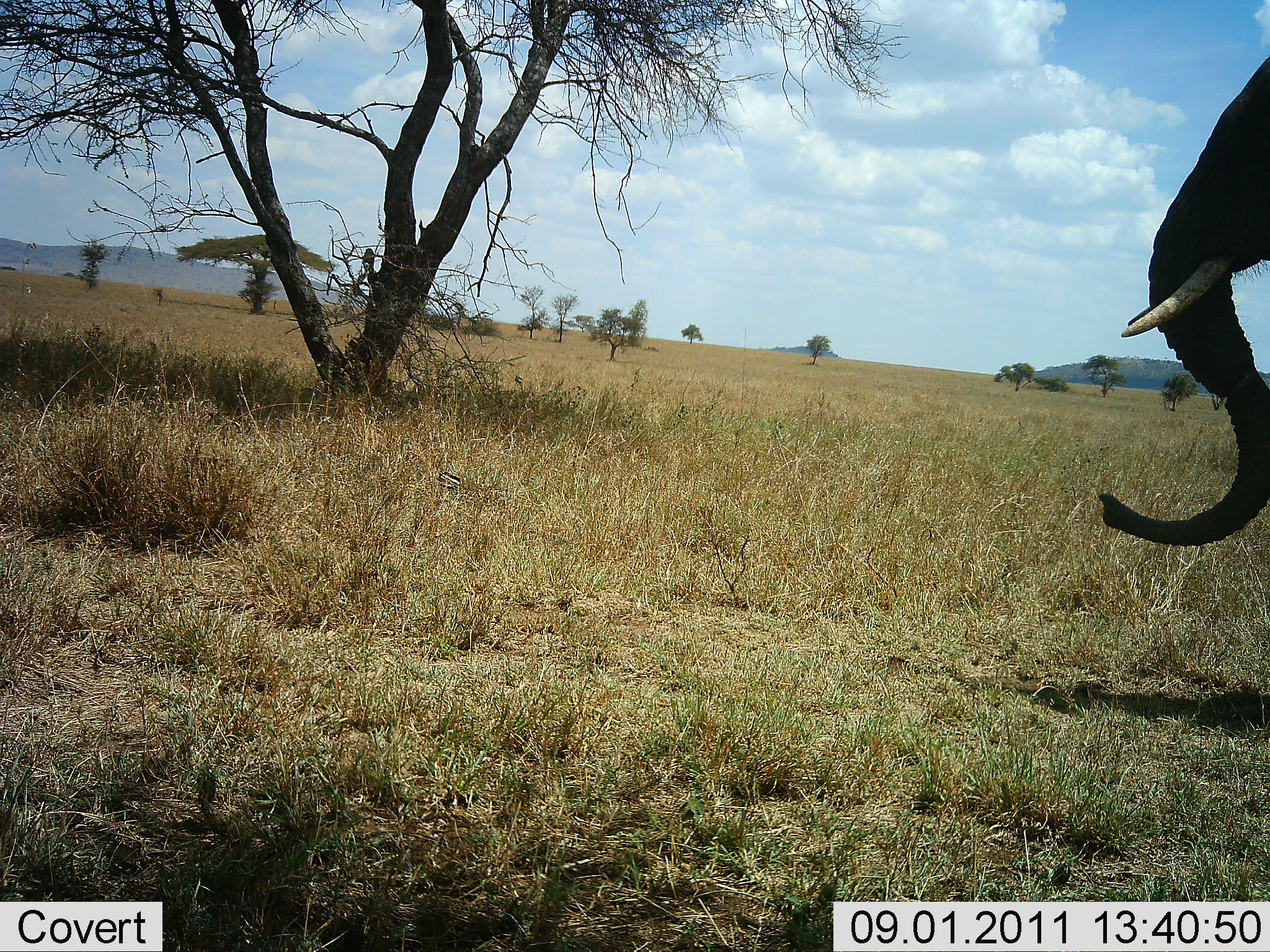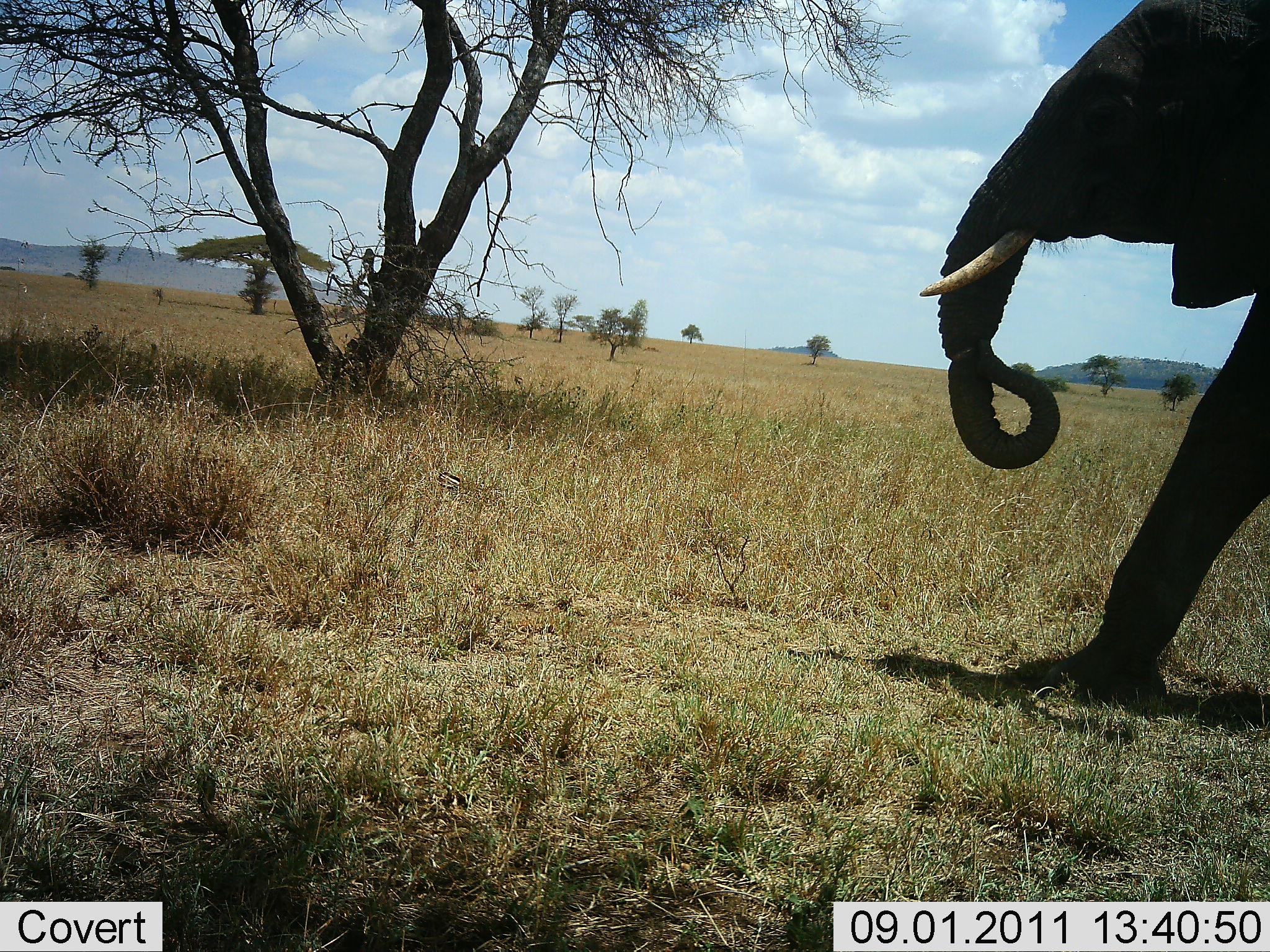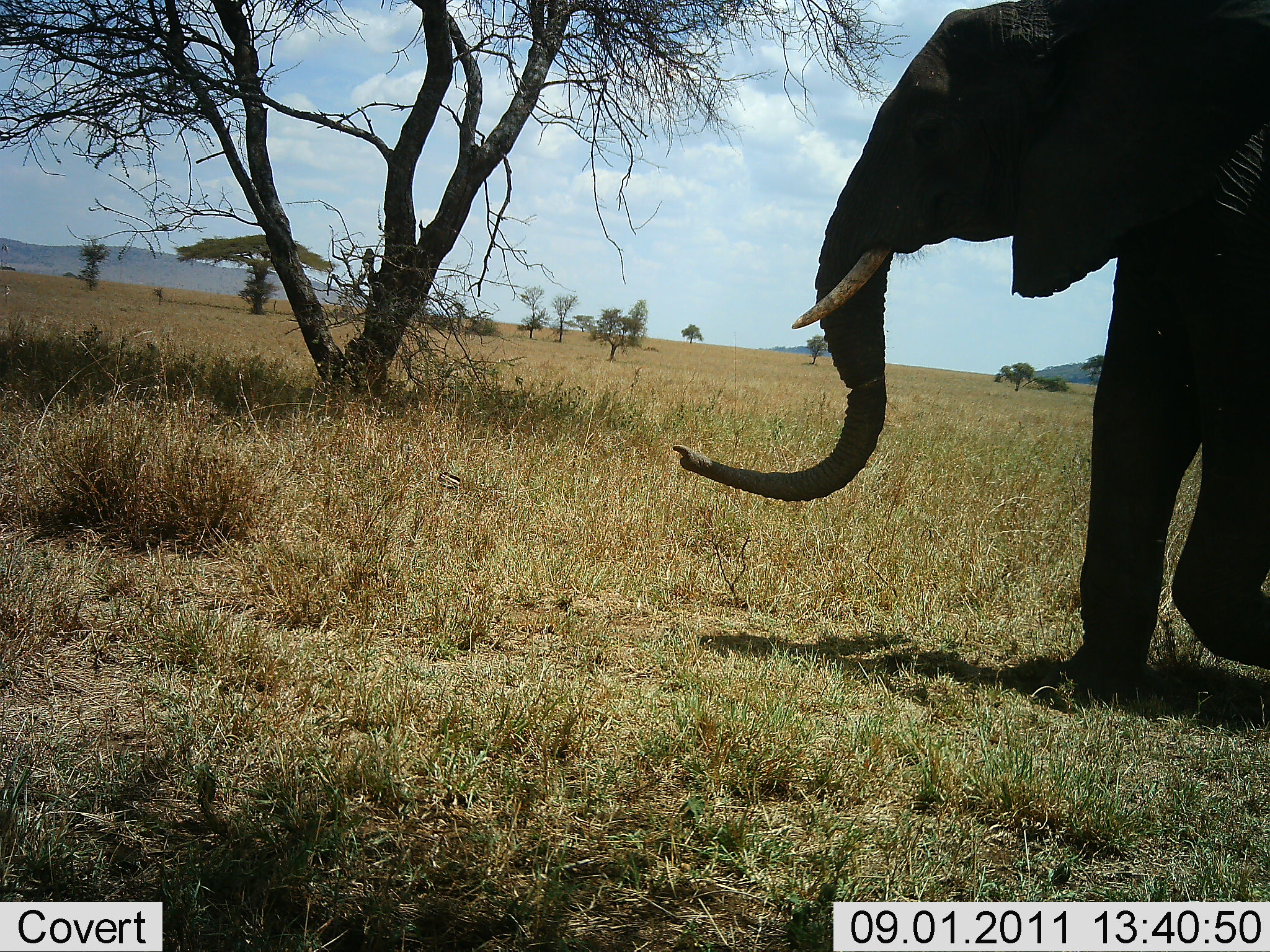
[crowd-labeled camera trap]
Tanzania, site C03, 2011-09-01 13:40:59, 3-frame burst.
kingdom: Animalia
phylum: Chordata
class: Mammalia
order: Proboscidea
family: Elephantidae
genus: Loxodonta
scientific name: Loxodonta africana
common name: african bush elephant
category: elephant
Elephant (african bush elephant) (Loxodonta africana), count 1. Behavior (volunteer vote fractions): standing 0%, resting 0%, moving 100%, interacting 0%. Young present (vote fraction): 0%. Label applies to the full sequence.